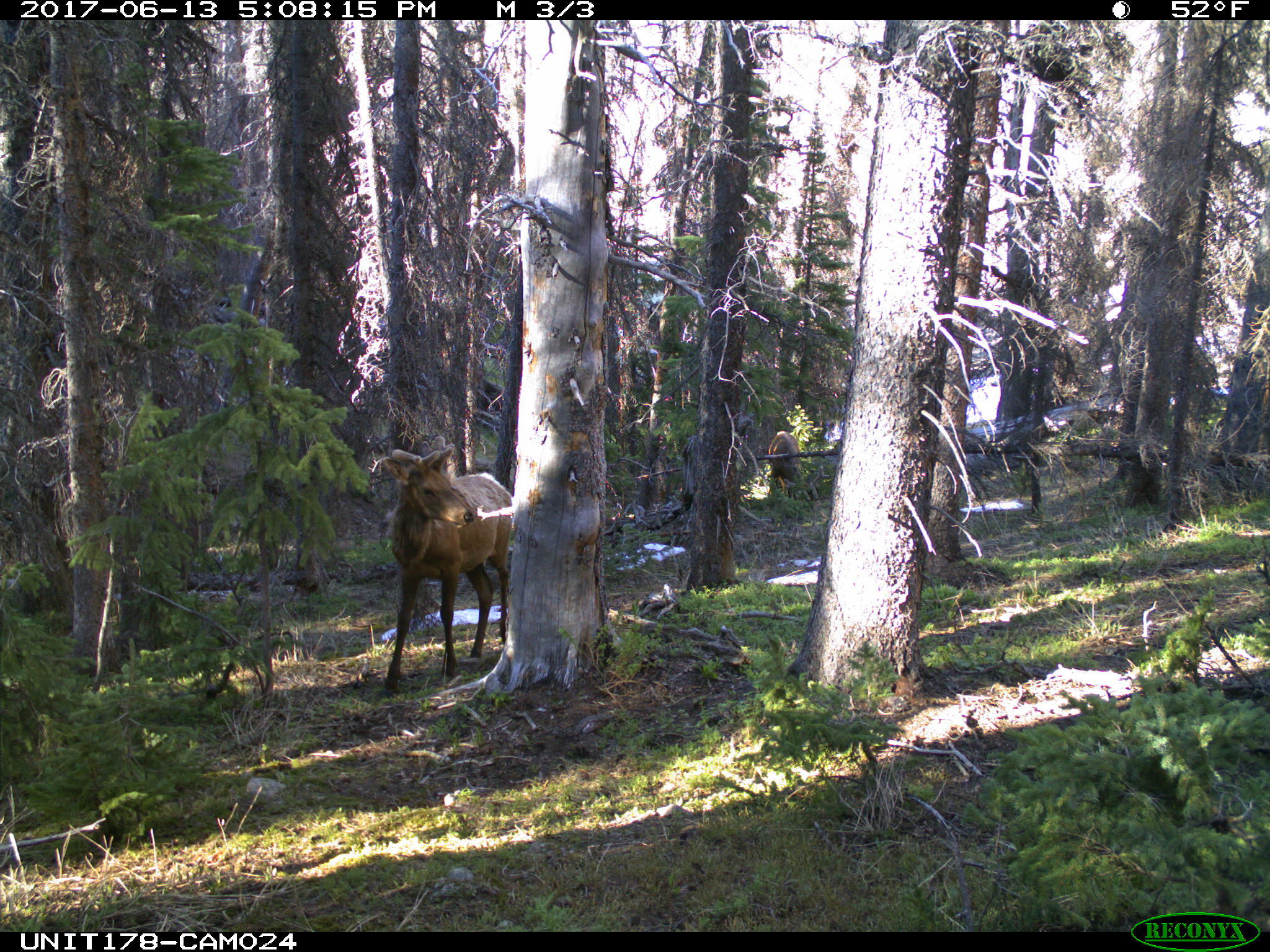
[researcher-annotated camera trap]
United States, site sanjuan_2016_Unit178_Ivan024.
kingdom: Animalia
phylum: Chordata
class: Mammalia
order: Artiodactyla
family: Cervidae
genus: Cervus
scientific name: Cervus elaphus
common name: red deer